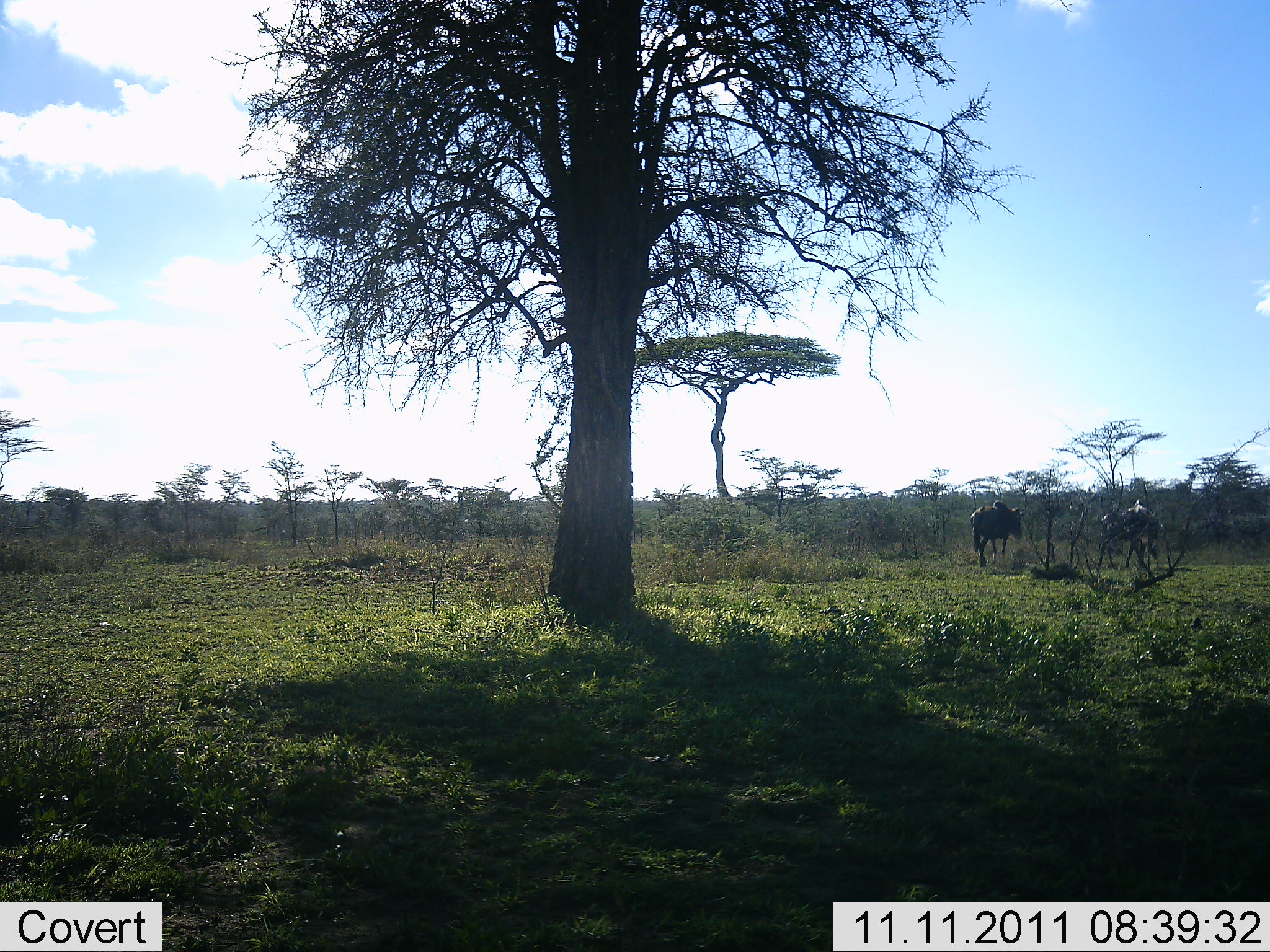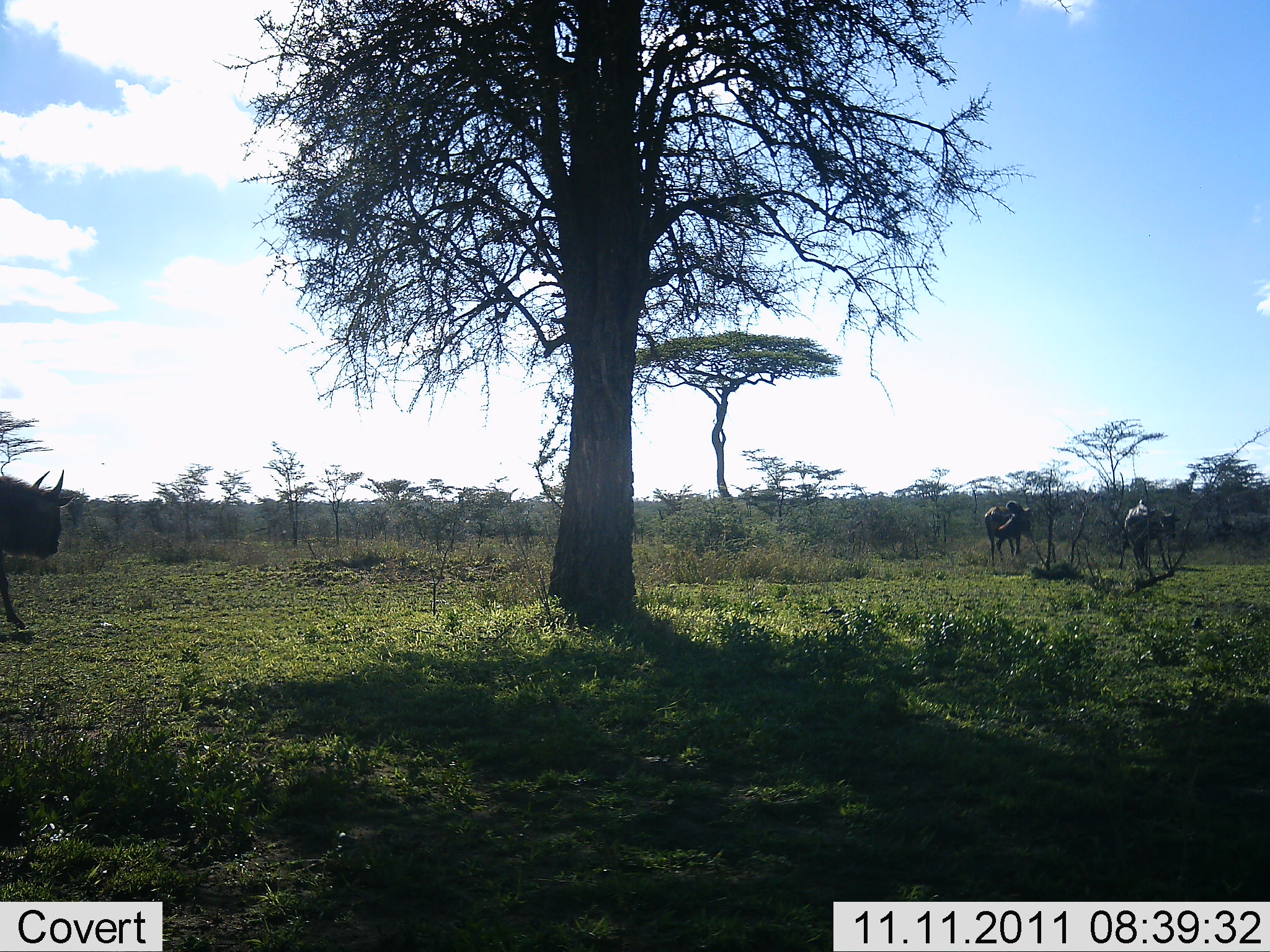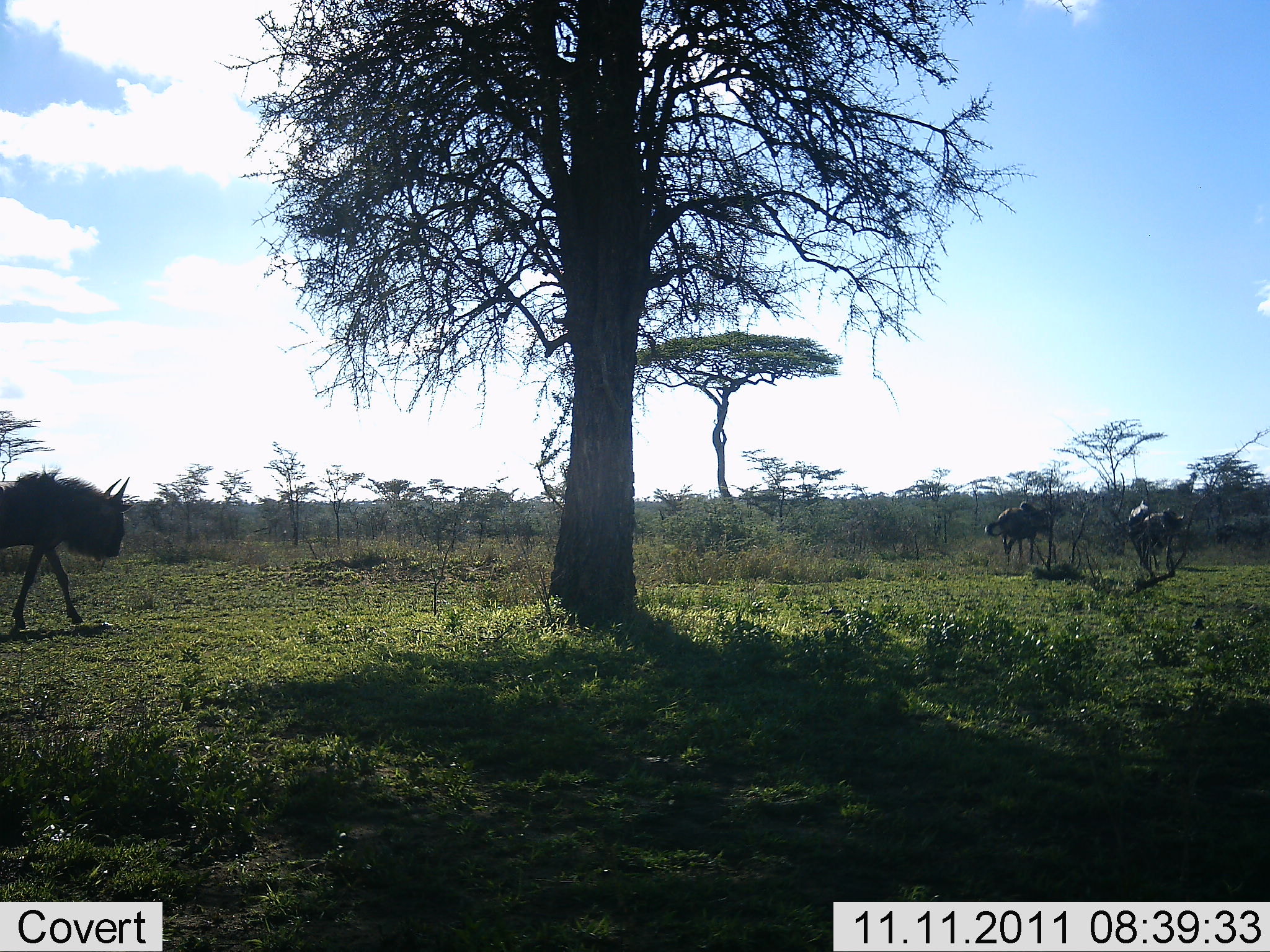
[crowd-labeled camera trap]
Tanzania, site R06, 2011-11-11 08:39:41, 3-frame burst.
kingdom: Animalia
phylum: Chordata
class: Mammalia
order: Artiodactyla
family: Bovidae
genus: Connochaetes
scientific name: Connochaetes taurinus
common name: blue wildebeest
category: wildebeest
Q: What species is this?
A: Wildebeest (blue wildebeest) (Connochaetes taurinus).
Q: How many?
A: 3.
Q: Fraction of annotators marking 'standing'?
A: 0%.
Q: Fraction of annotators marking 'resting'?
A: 0%.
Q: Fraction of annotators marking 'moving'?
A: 100%.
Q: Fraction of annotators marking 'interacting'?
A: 0%.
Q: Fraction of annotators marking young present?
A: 0%.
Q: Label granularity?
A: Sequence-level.